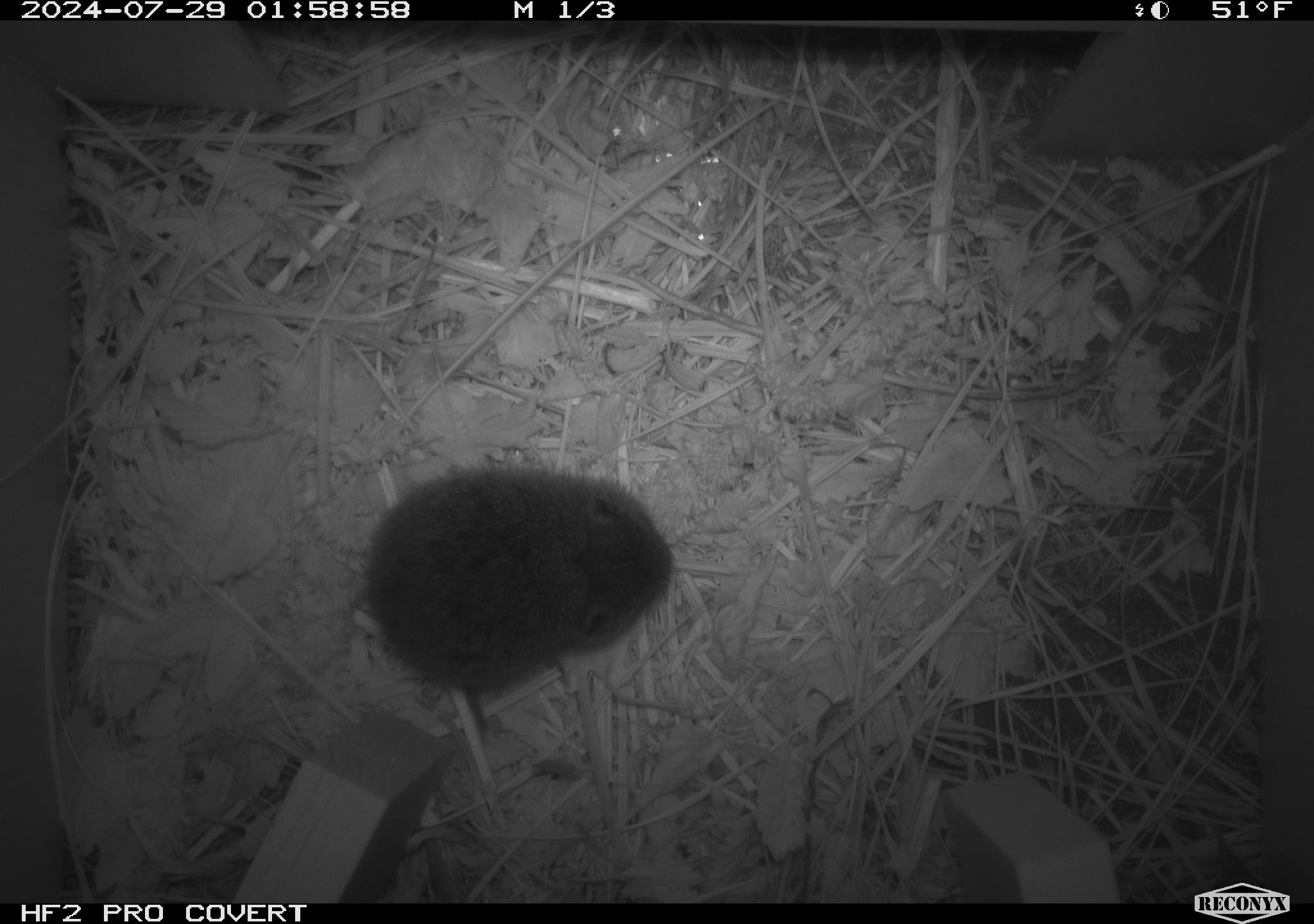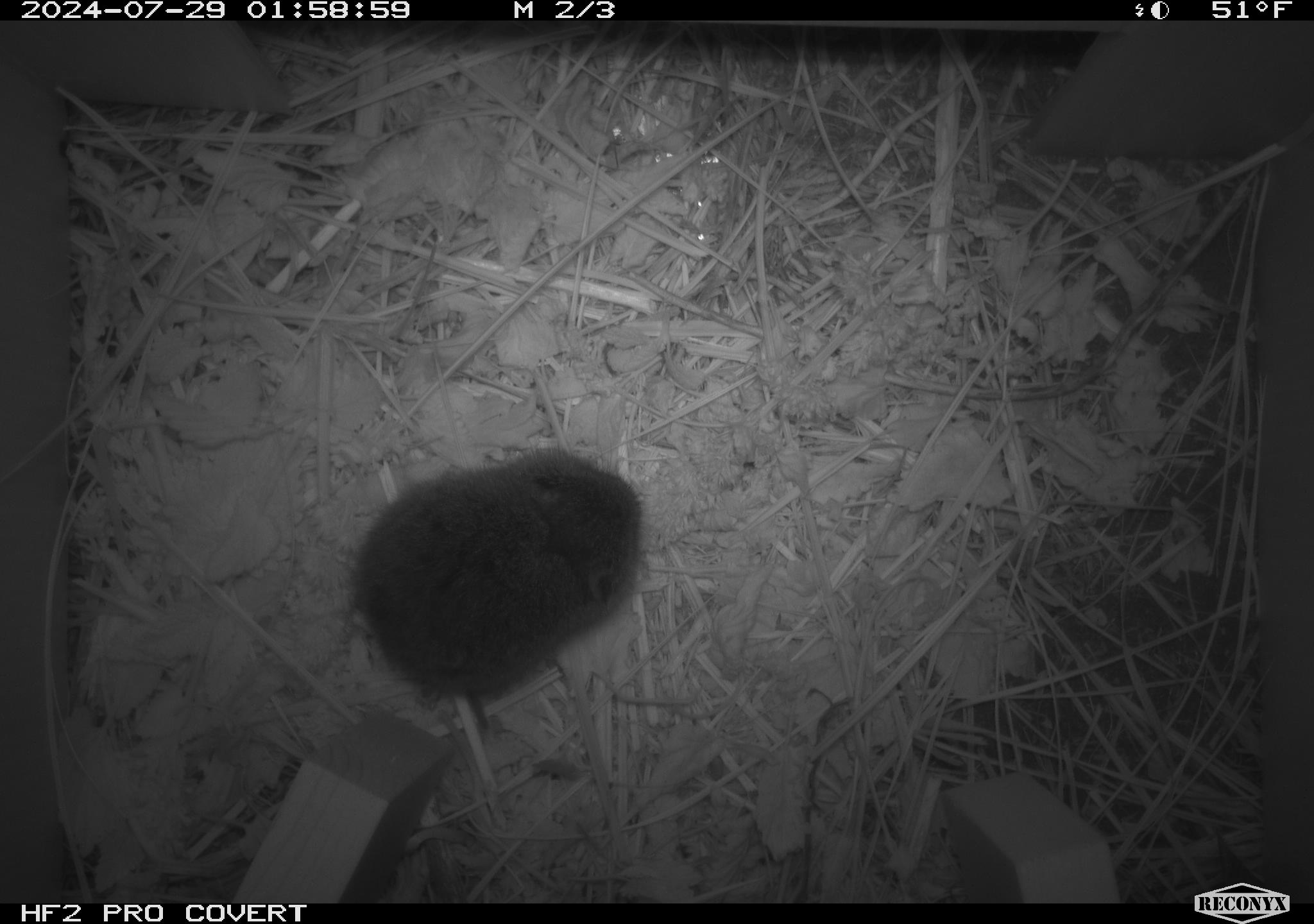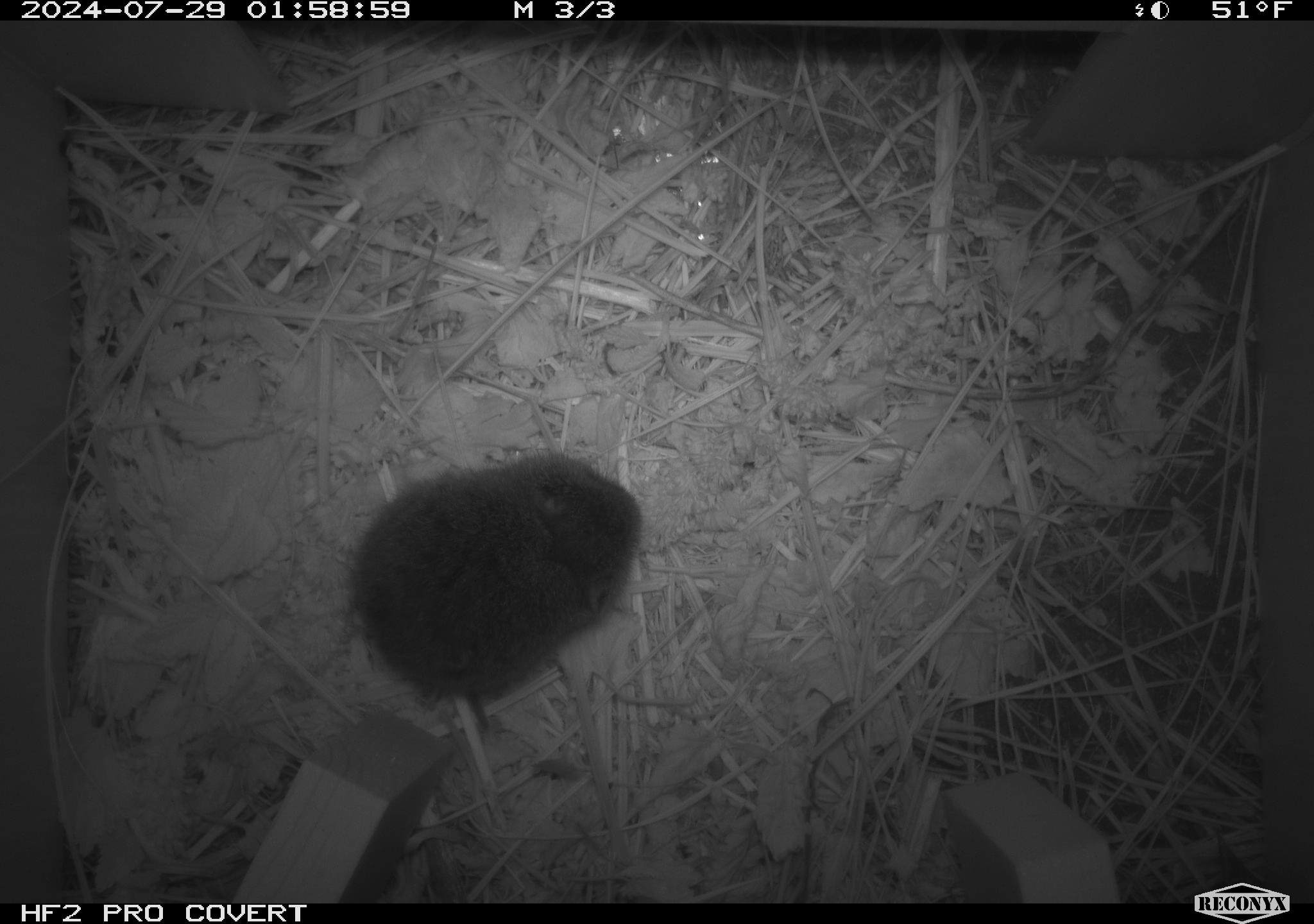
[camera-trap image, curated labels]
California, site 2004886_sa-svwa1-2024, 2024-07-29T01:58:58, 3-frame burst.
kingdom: Animalia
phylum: Chordata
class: Mammalia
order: Rodentia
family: Cricetidae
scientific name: Arvicolinae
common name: voles, lemmings, and muskrats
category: arvicolinae subfamily